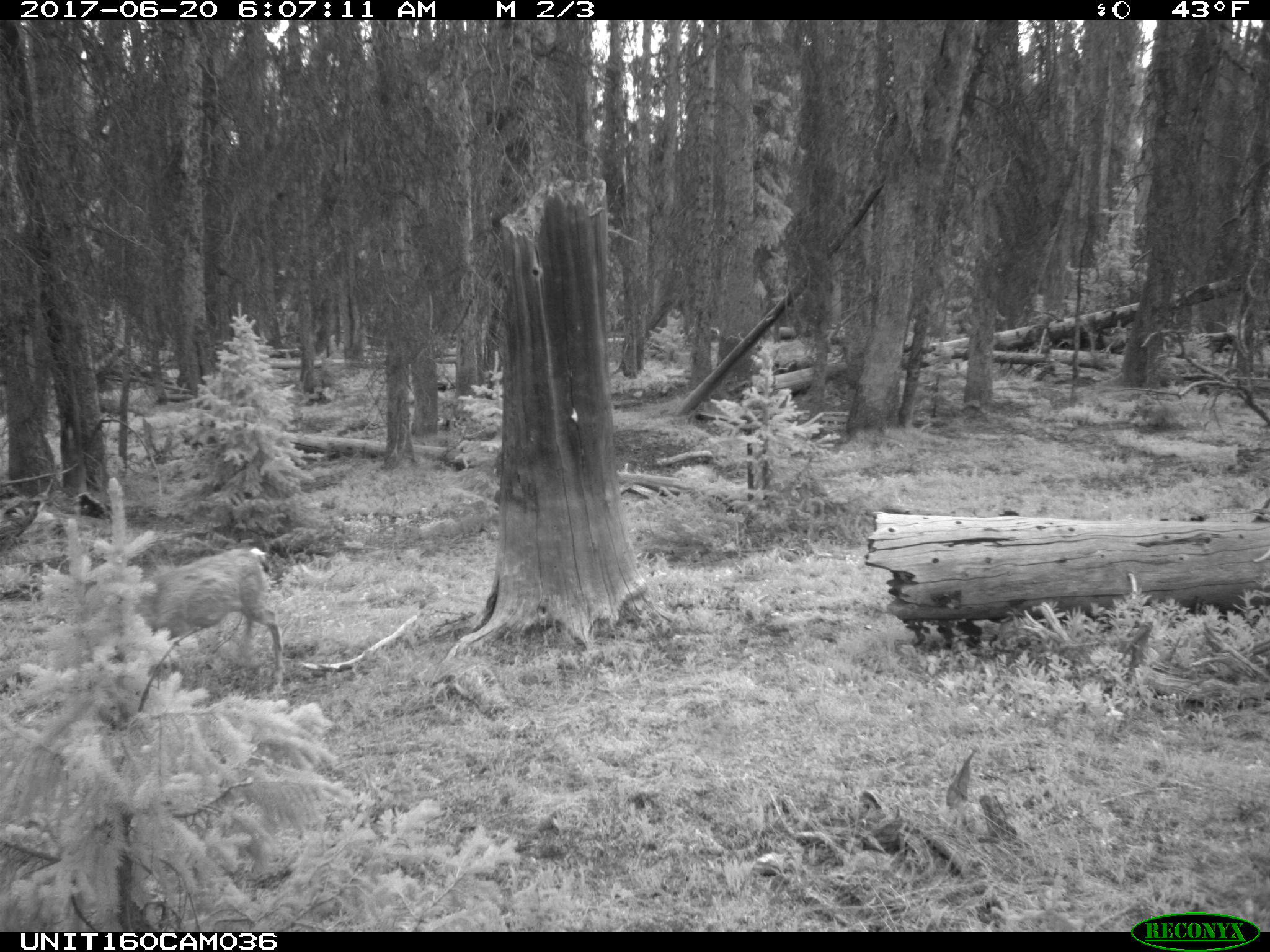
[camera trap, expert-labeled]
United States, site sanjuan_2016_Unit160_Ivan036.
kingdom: Animalia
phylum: Chordata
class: Mammalia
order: Artiodactyla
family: Cervidae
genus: Odocoileus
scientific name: Odocoileus hemionus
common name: mule deer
Odocoileus hemionus (mule deer).